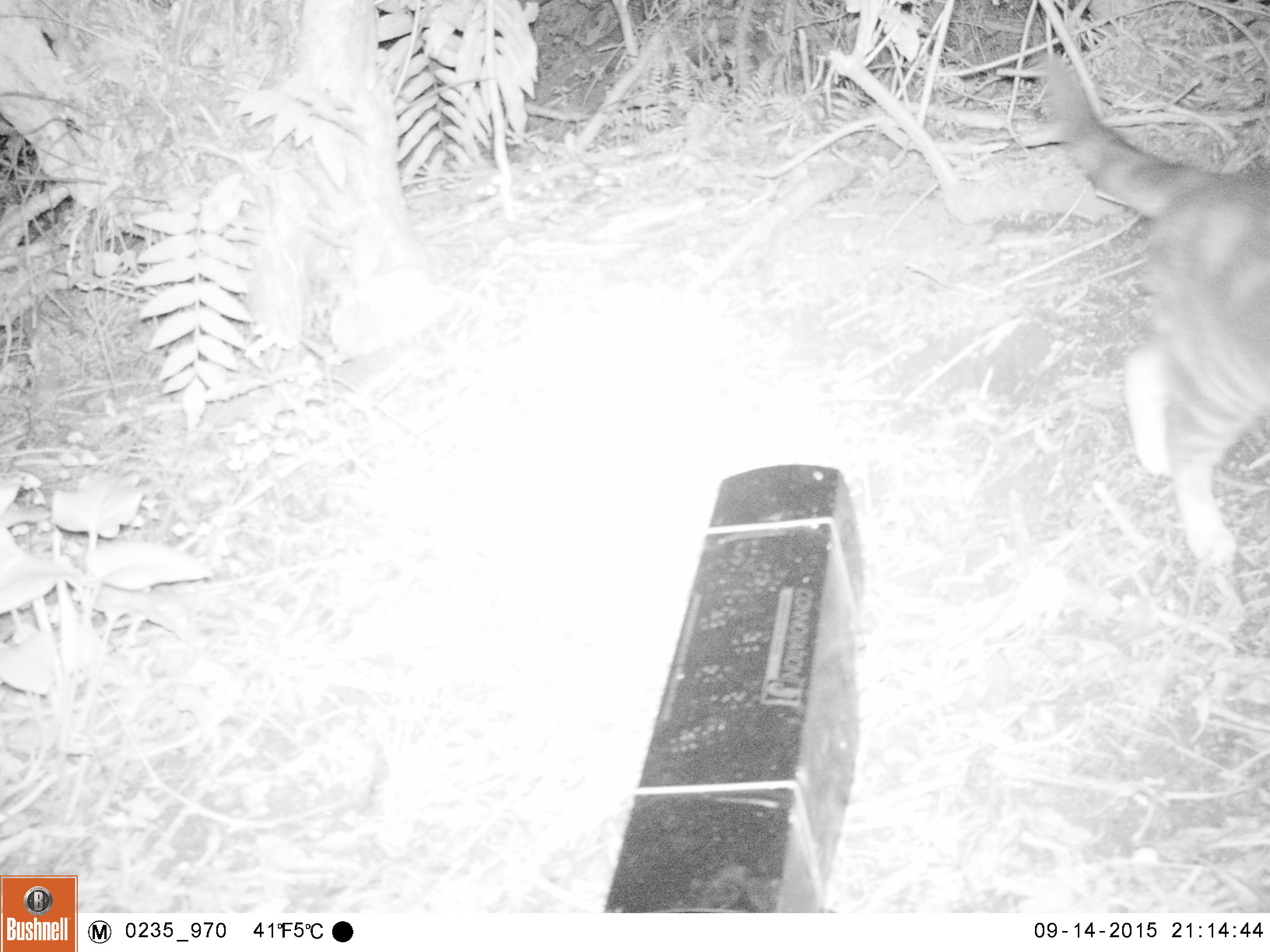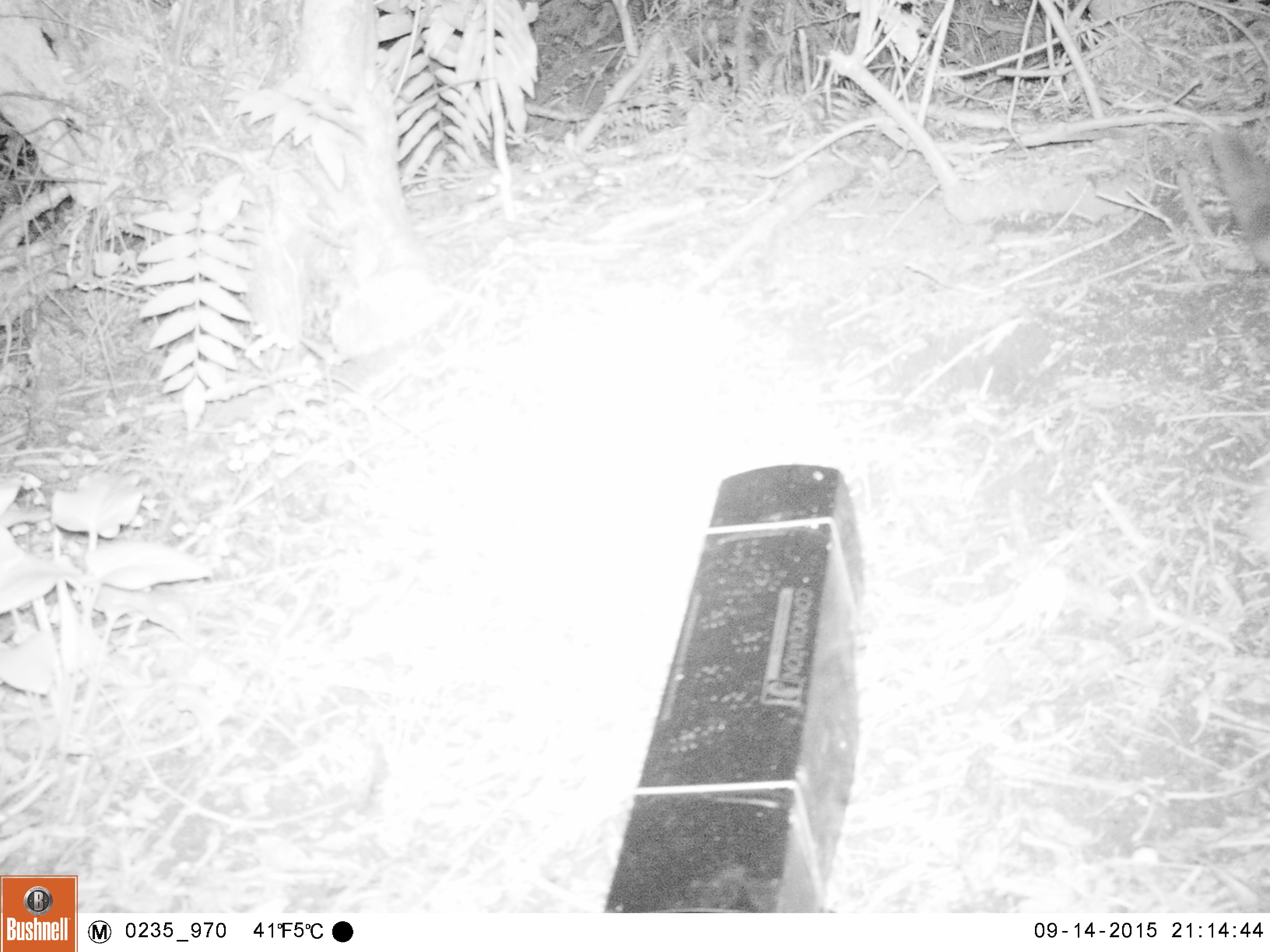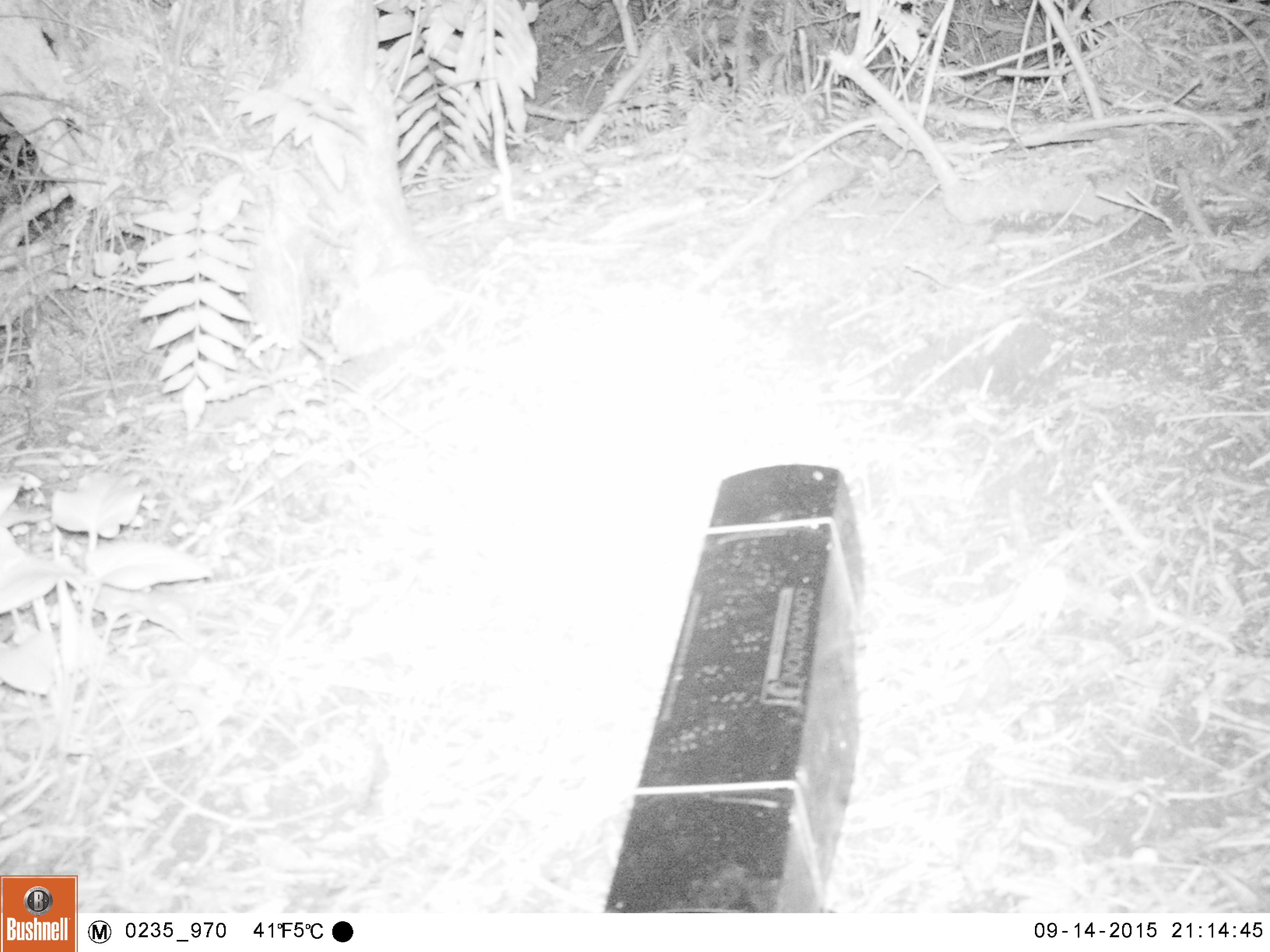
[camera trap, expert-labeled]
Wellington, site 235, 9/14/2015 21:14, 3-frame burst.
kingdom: Animalia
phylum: Chordata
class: Mammalia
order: Carnivora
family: Felidae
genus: Felis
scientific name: Felis catus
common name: cat